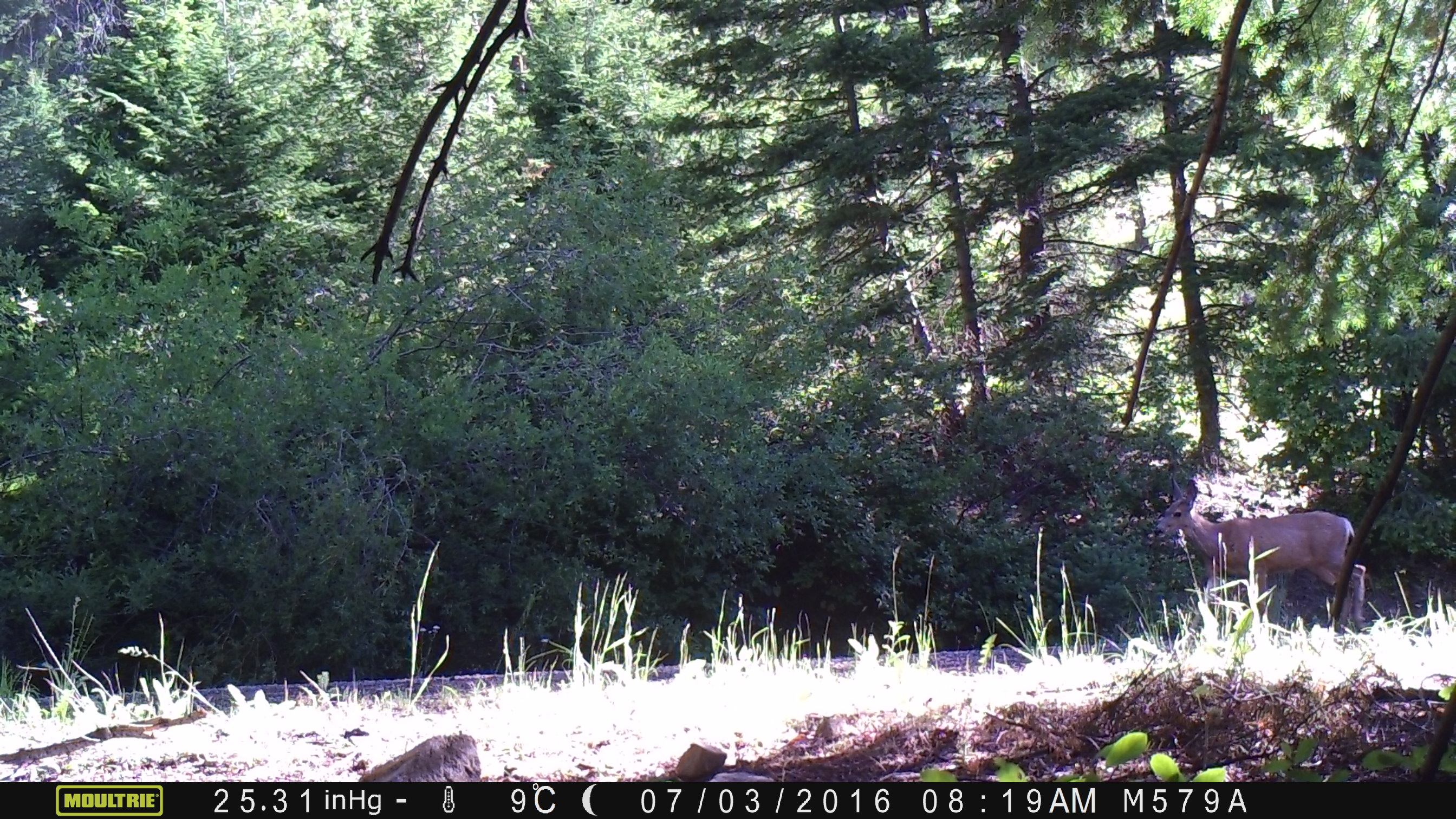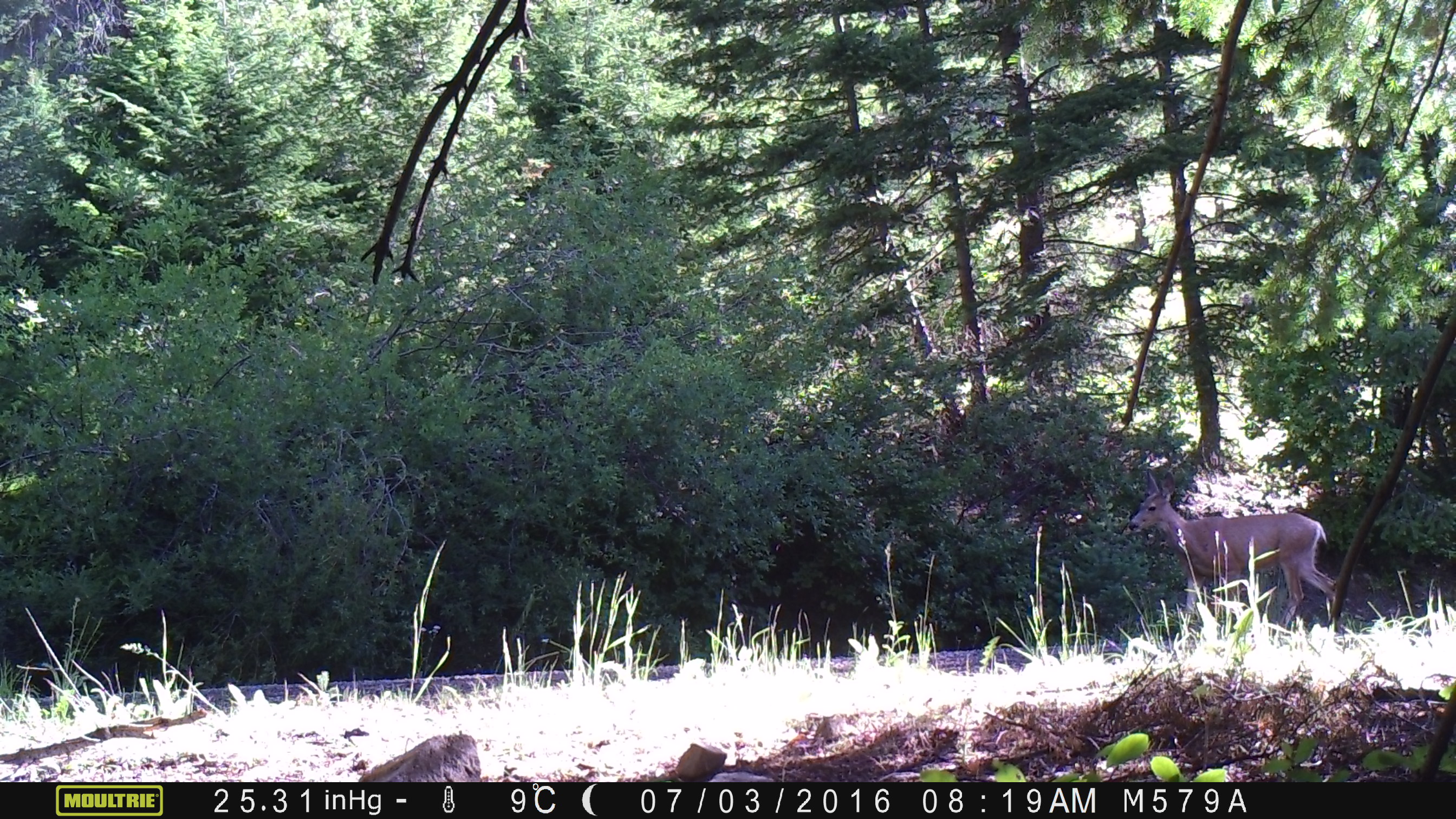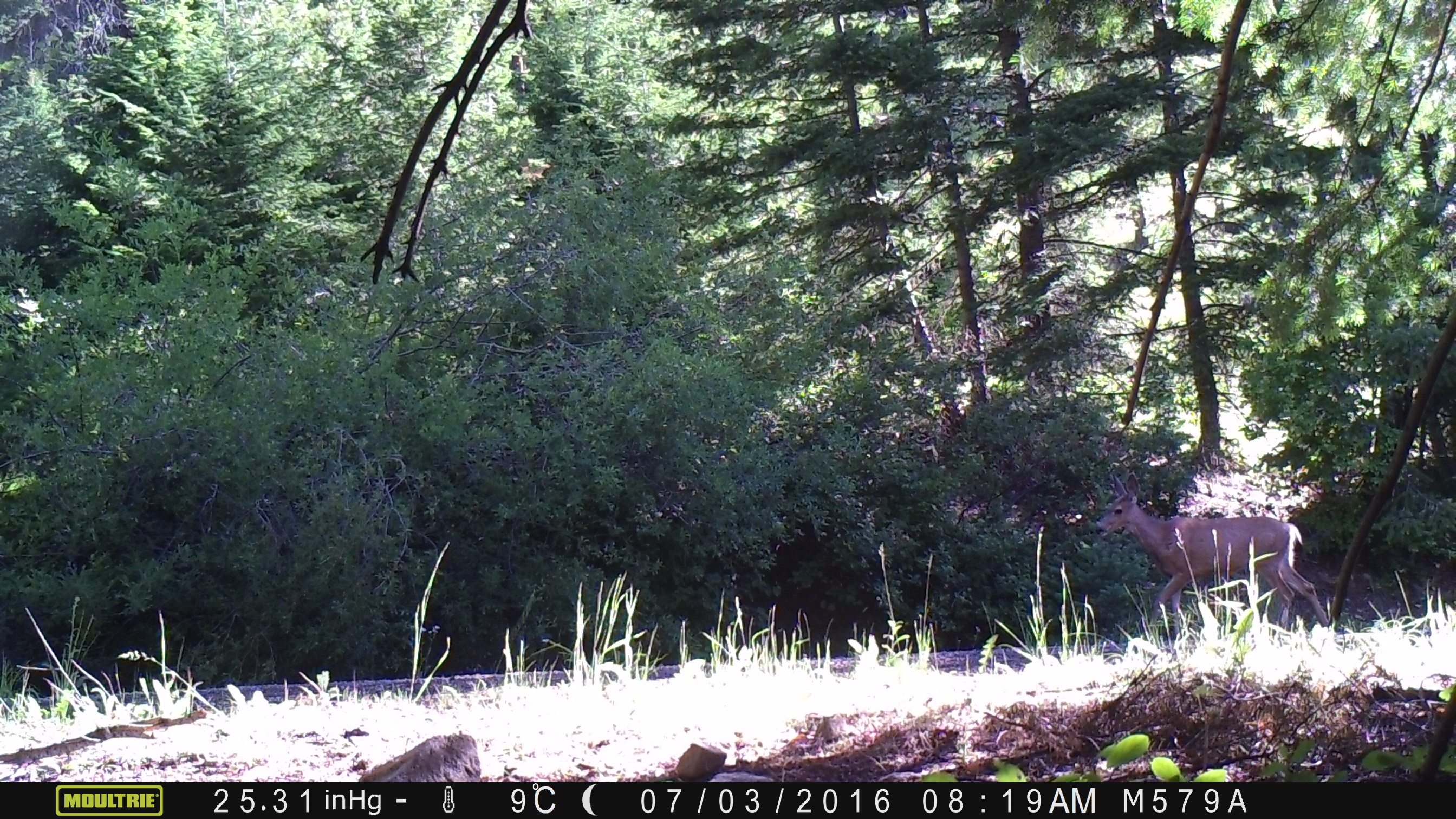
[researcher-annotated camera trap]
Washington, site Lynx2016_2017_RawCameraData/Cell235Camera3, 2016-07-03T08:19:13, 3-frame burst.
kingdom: Animalia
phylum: Chordata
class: Mammalia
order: Artiodactyla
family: Cervidae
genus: Odocoileus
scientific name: Odocoileus hemionus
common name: mule deer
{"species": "Odocoileus hemionus (mule deer)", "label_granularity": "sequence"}